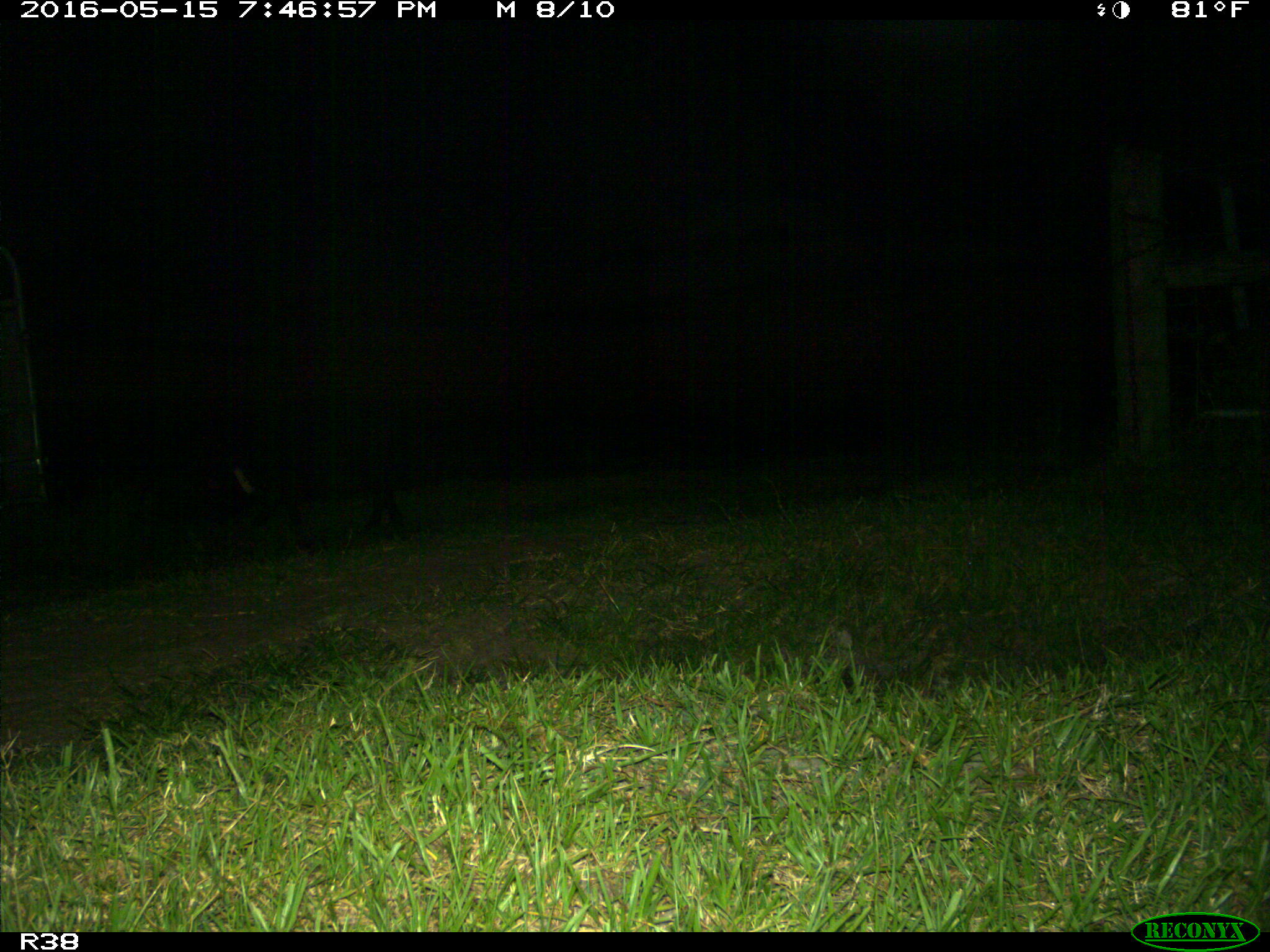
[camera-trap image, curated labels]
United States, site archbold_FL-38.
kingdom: Animalia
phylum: Chordata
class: Mammalia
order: Artiodactyla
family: Suidae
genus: Sus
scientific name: Sus scrofa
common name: wild boar